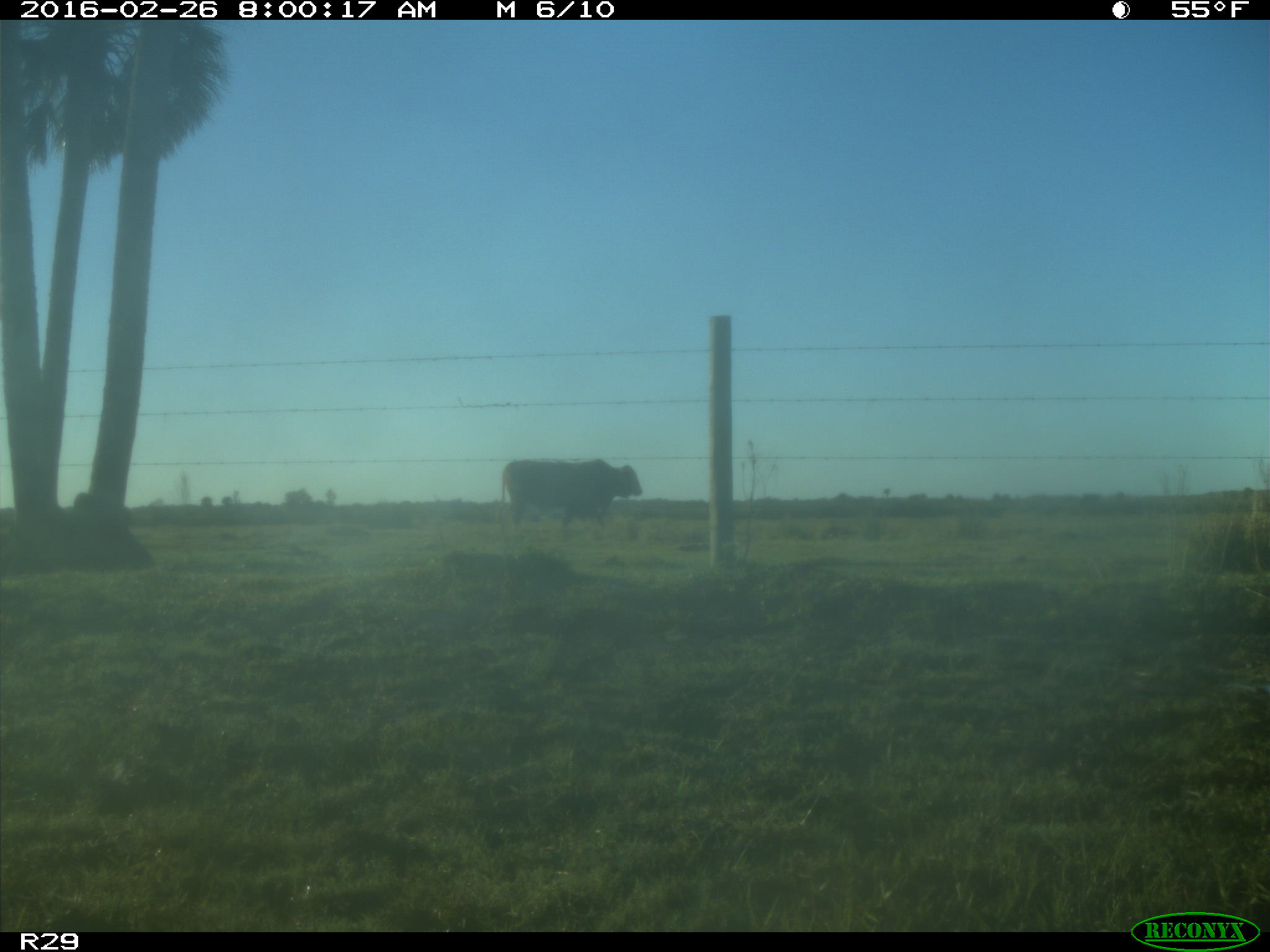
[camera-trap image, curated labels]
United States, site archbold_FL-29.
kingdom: Animalia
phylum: Chordata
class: Mammalia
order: Artiodactyla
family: Bovidae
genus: Bos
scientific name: Bos taurus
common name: domestic cow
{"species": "Bos taurus (domestic cow)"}